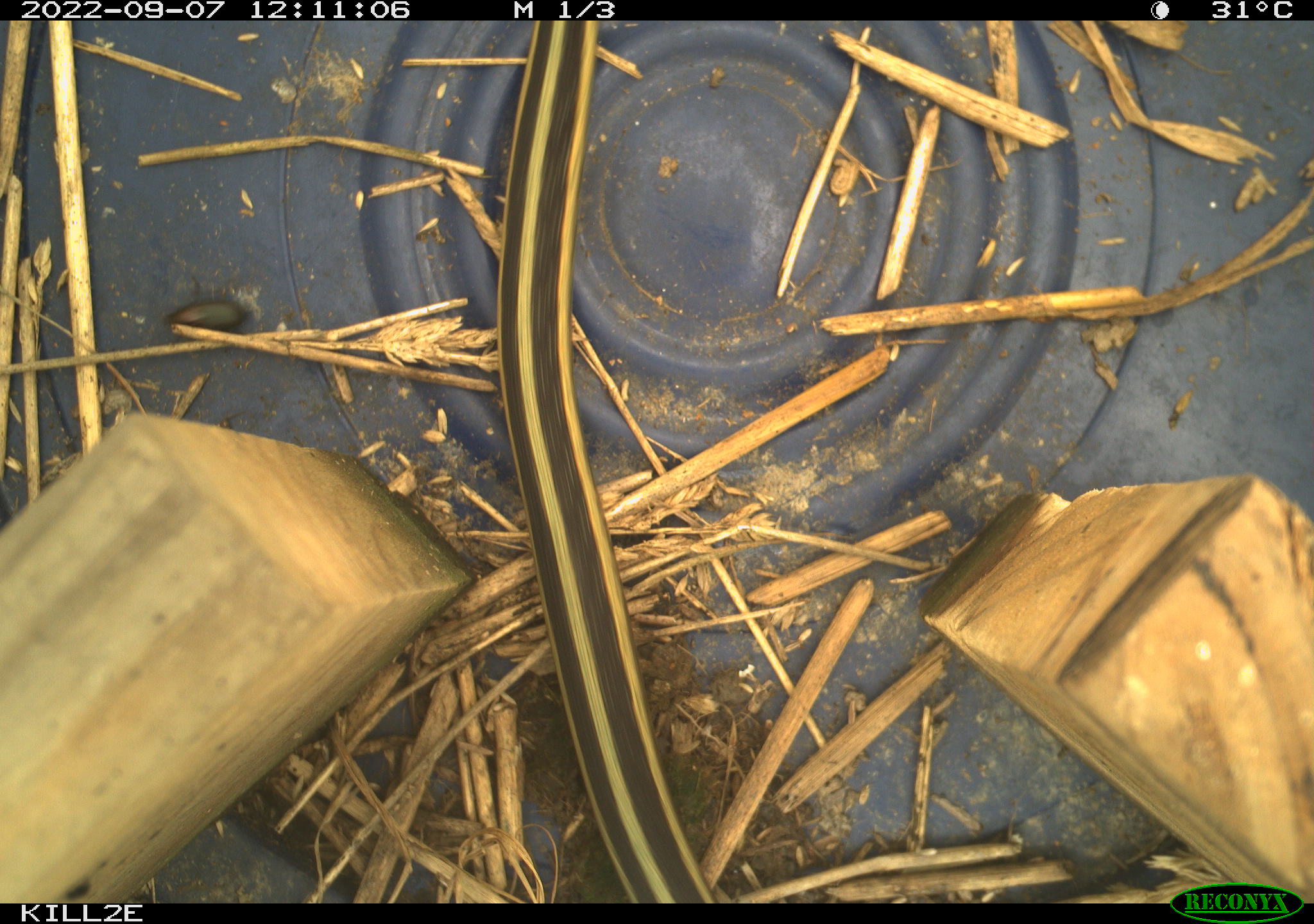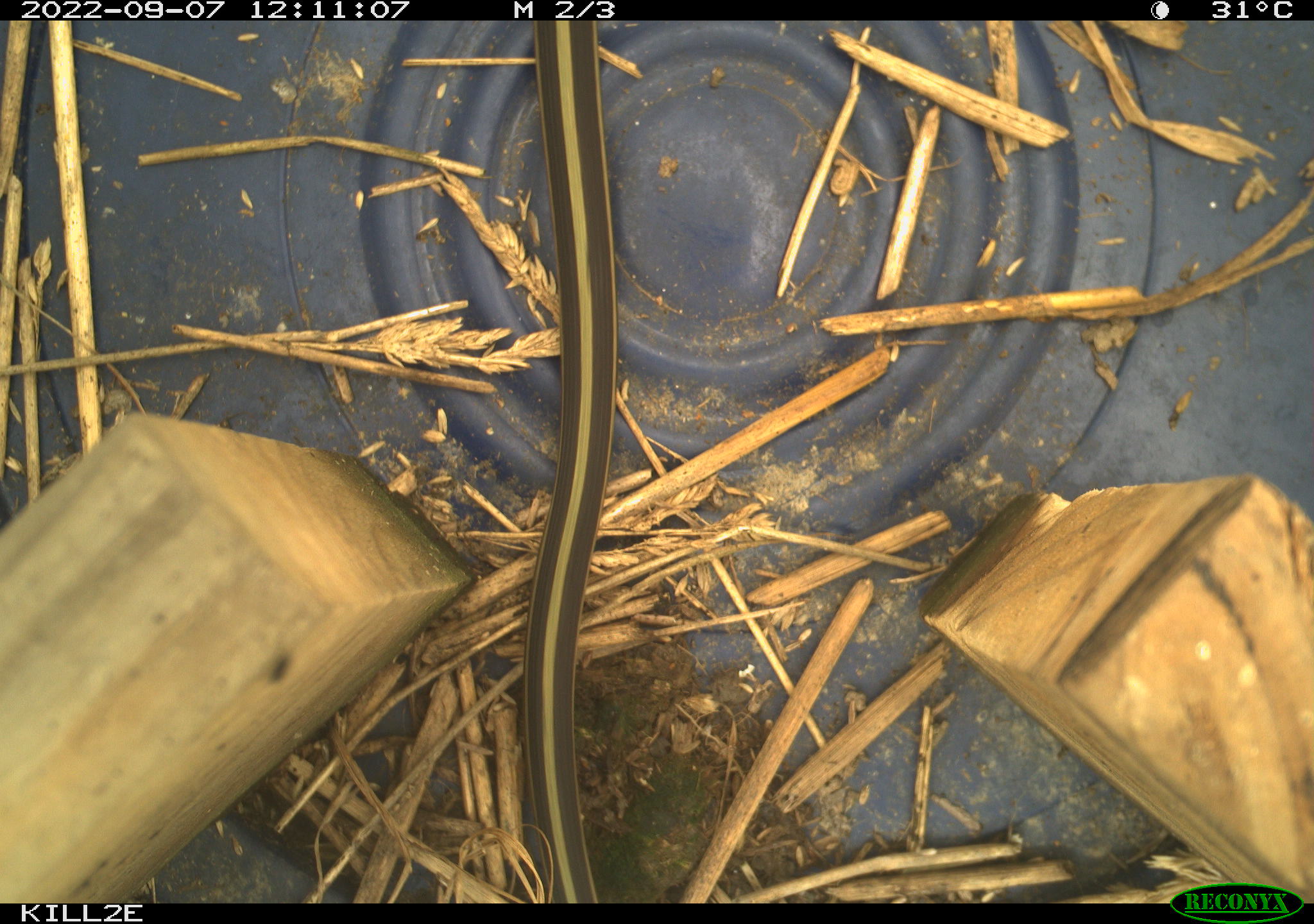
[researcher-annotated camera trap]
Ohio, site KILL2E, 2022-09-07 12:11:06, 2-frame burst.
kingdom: Animalia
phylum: Chordata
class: Reptilia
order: Squamata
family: Colubridae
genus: Thamnophis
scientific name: Thamnophis sirtalis sirtalis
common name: eastern gartersnake